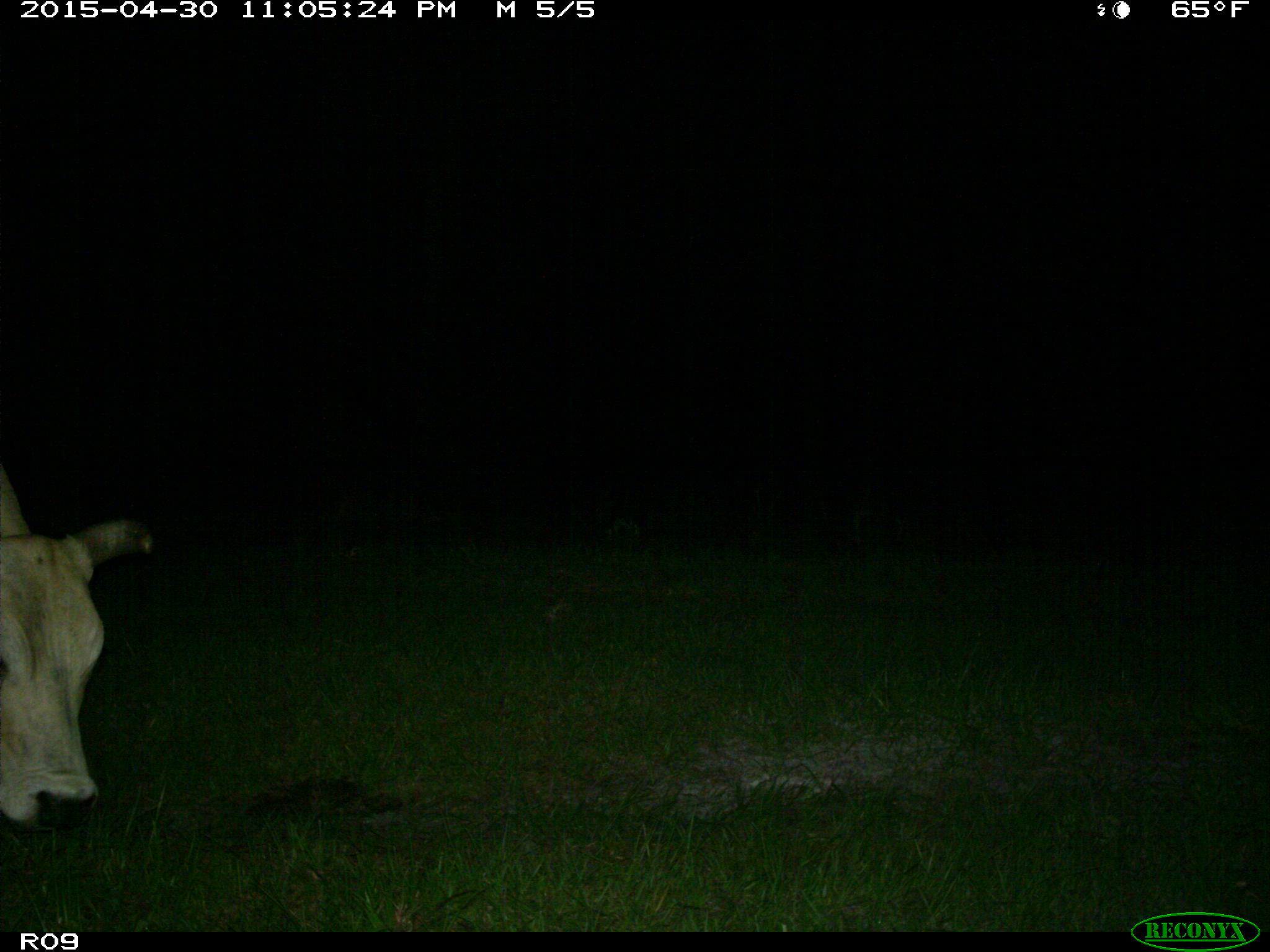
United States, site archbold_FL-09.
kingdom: Animalia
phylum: Chordata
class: Mammalia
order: Artiodactyla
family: Bovidae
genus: Bos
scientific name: Bos taurus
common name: domestic cow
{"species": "Bos taurus (domestic cow)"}